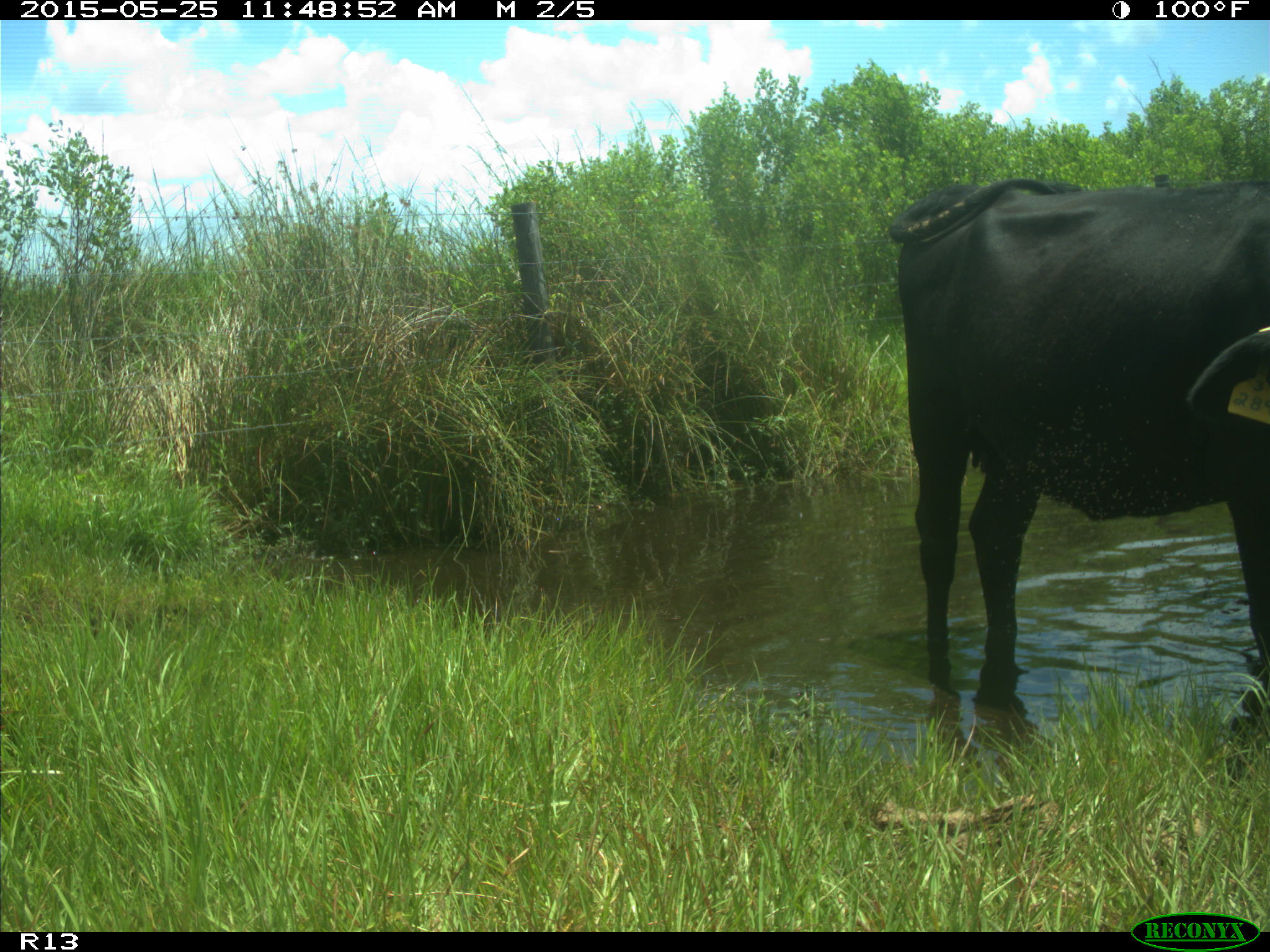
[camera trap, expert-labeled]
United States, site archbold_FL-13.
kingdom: Animalia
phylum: Chordata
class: Mammalia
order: Artiodactyla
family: Bovidae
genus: Bos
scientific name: Bos taurus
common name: domestic cow